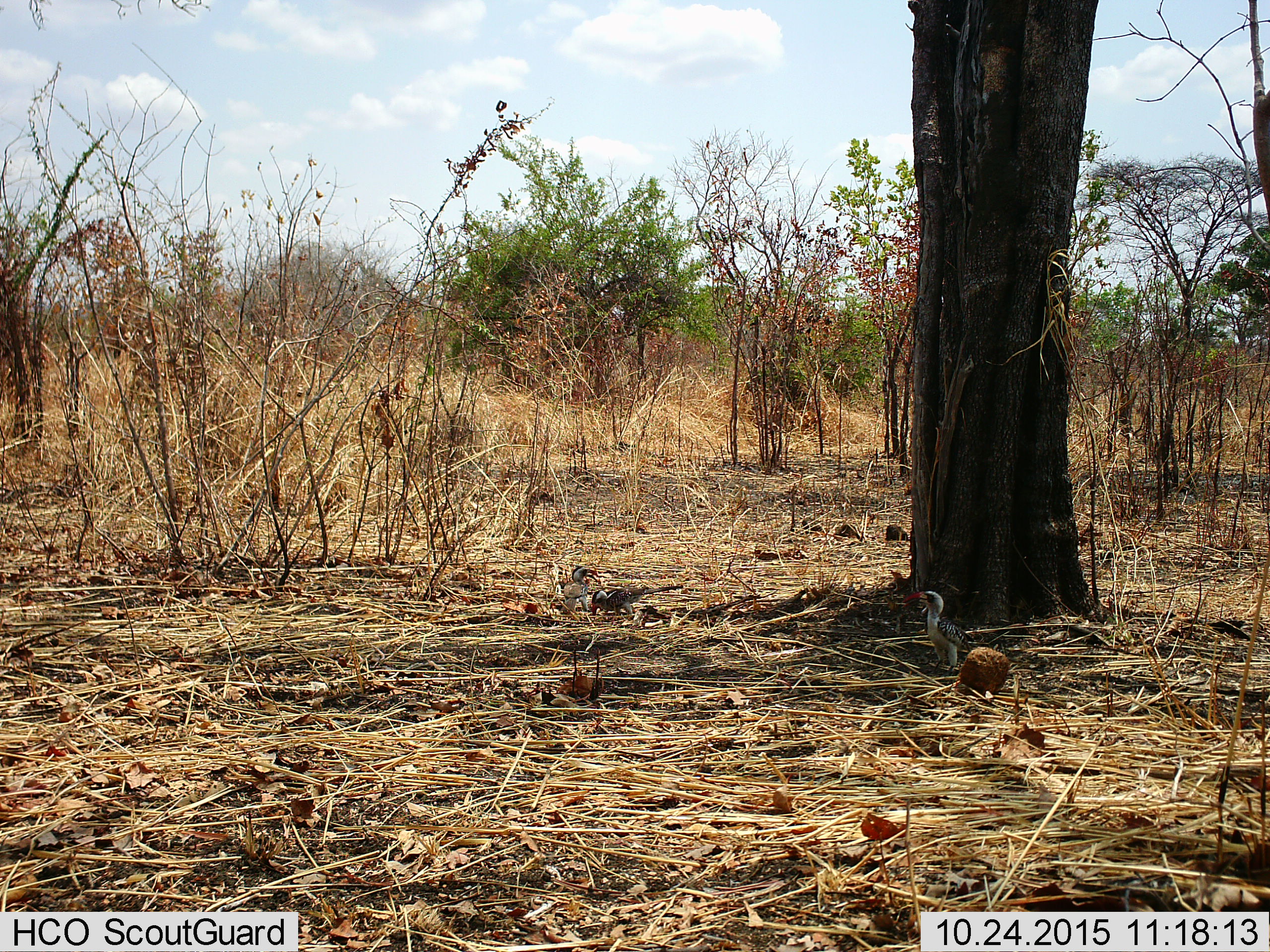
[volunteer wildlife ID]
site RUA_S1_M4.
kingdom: Animalia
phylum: Chordata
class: Aves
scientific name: Aves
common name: bird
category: birdother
Birdother (bird) (Aves), count 3. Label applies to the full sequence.